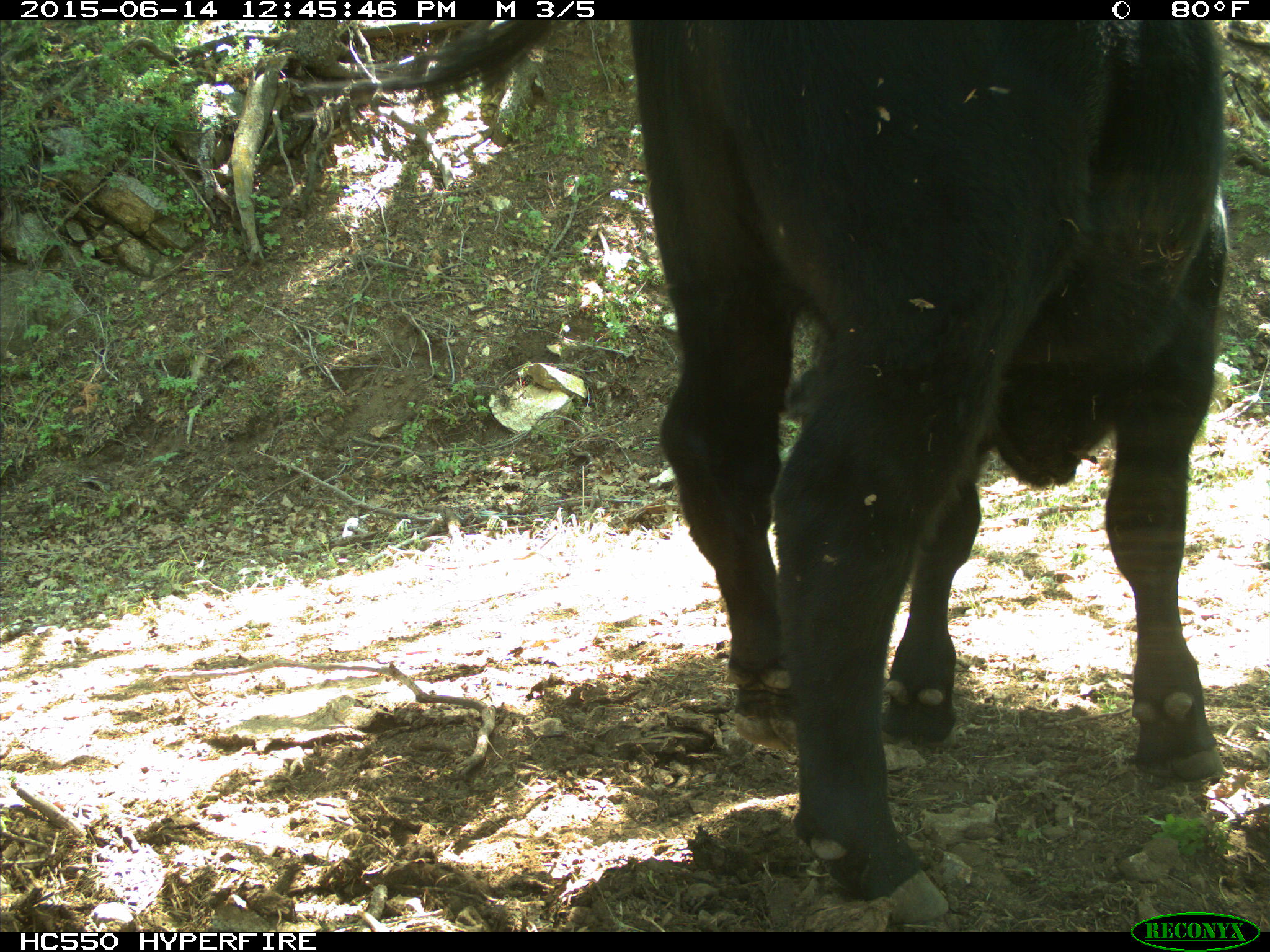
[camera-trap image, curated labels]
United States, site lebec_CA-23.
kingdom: Animalia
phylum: Chordata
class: Mammalia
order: Artiodactyla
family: Bovidae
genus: Bos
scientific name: Bos taurus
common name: domestic cow